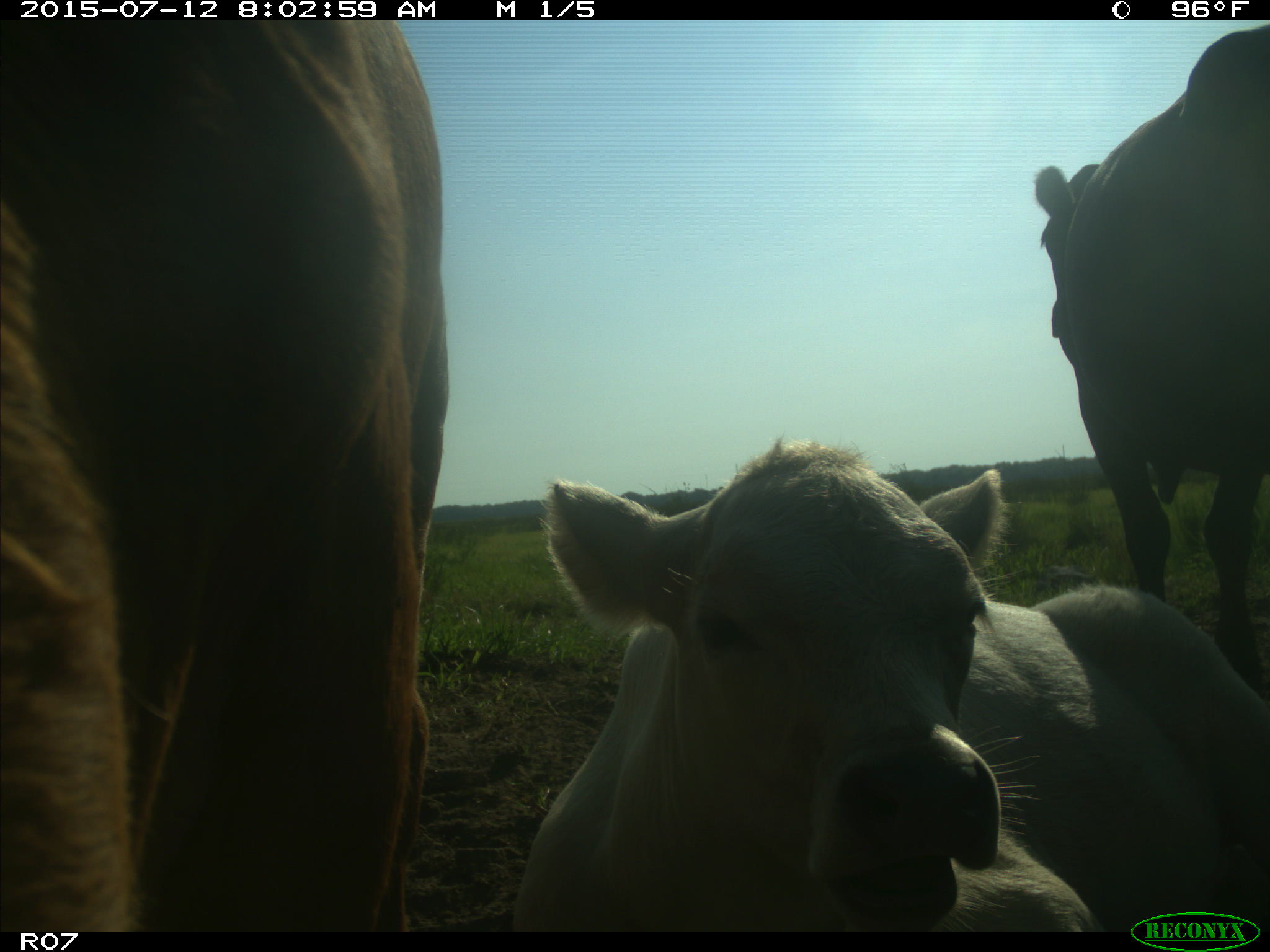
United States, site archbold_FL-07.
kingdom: Animalia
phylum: Chordata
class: Mammalia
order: Artiodactyla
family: Bovidae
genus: Bos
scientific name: Bos taurus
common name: domestic cow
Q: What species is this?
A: Bos taurus (domestic cow).